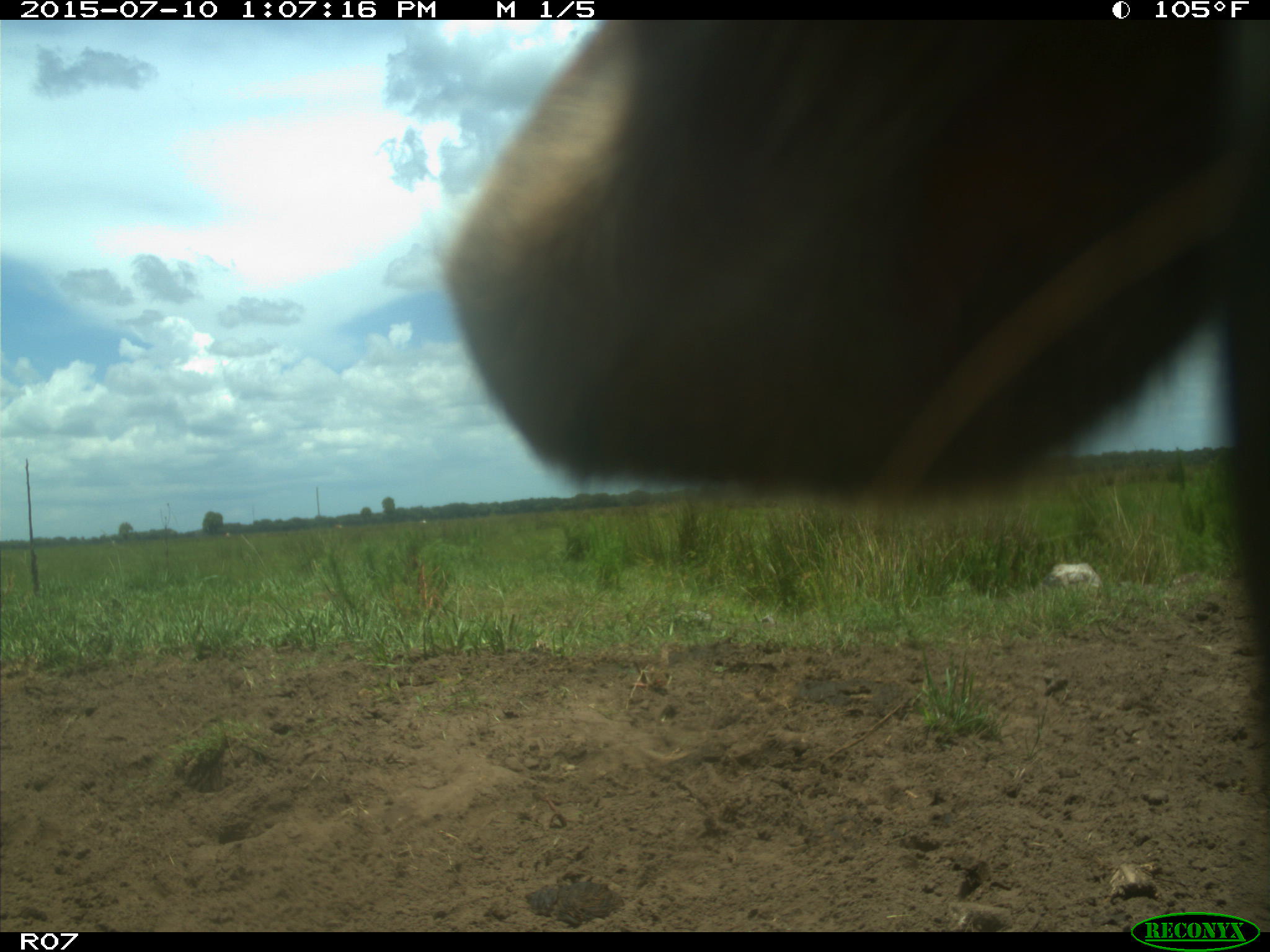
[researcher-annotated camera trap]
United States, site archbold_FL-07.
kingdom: Animalia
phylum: Chordata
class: Mammalia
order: Artiodactyla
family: Bovidae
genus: Bos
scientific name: Bos taurus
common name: domestic cow